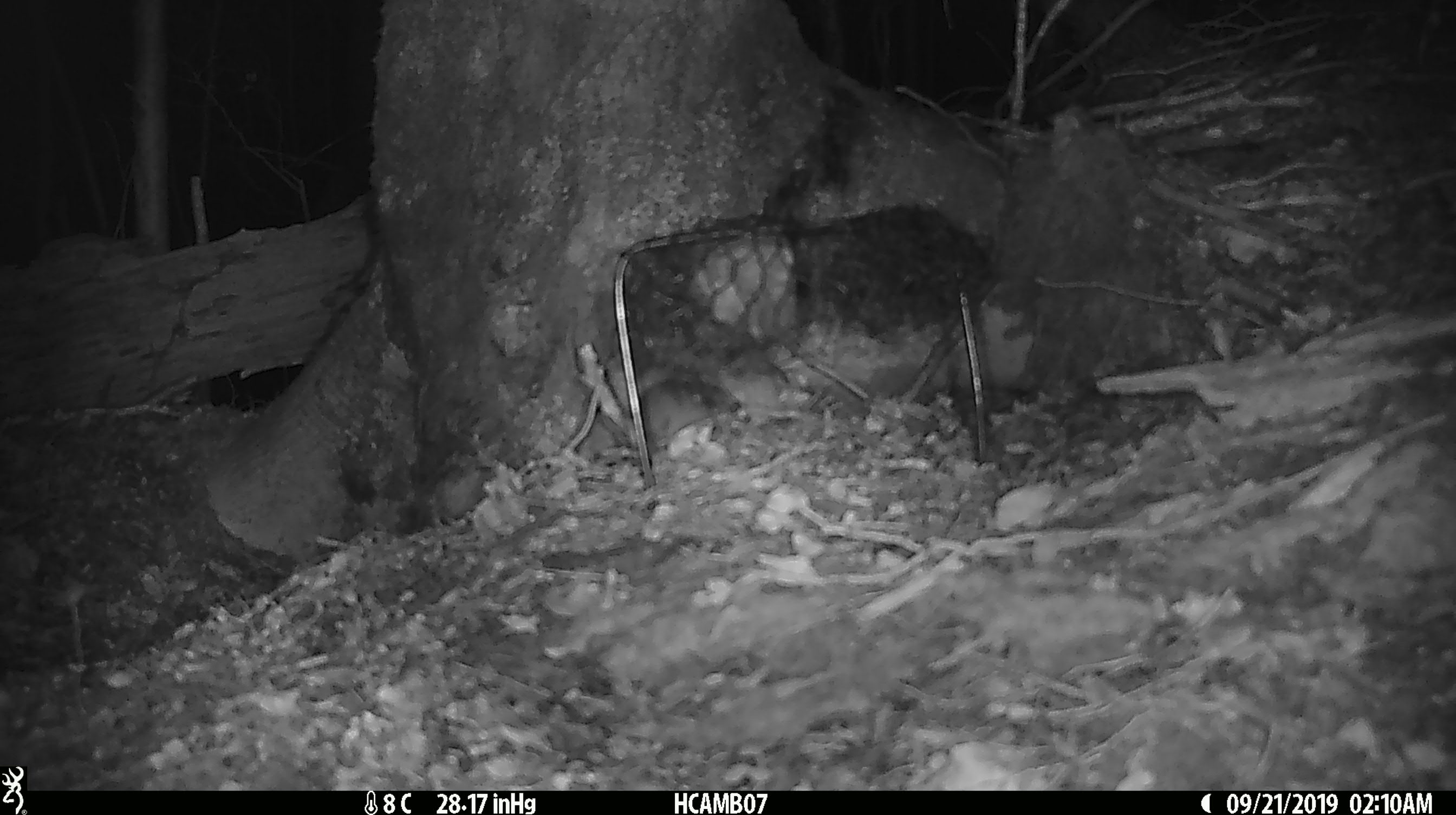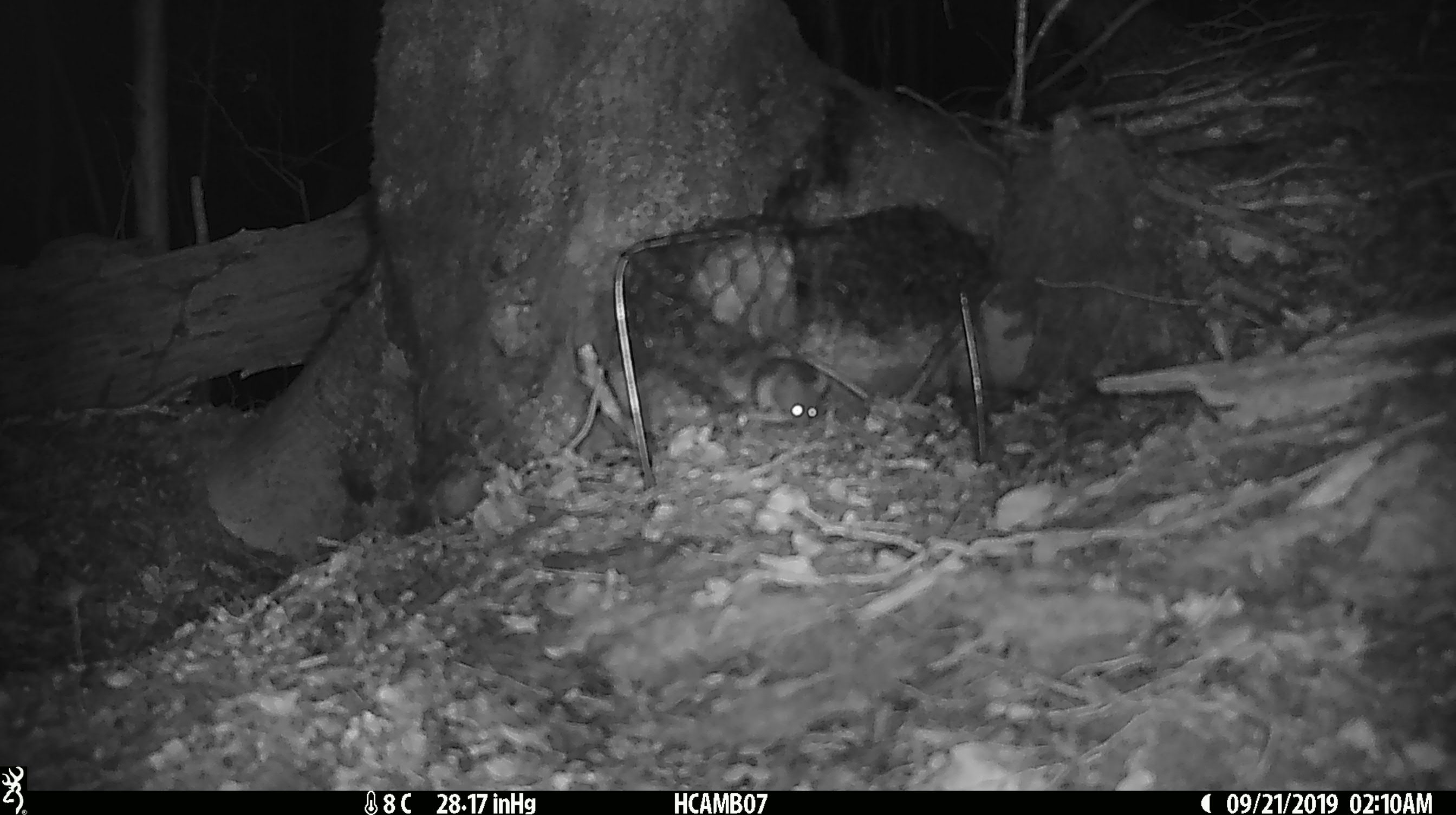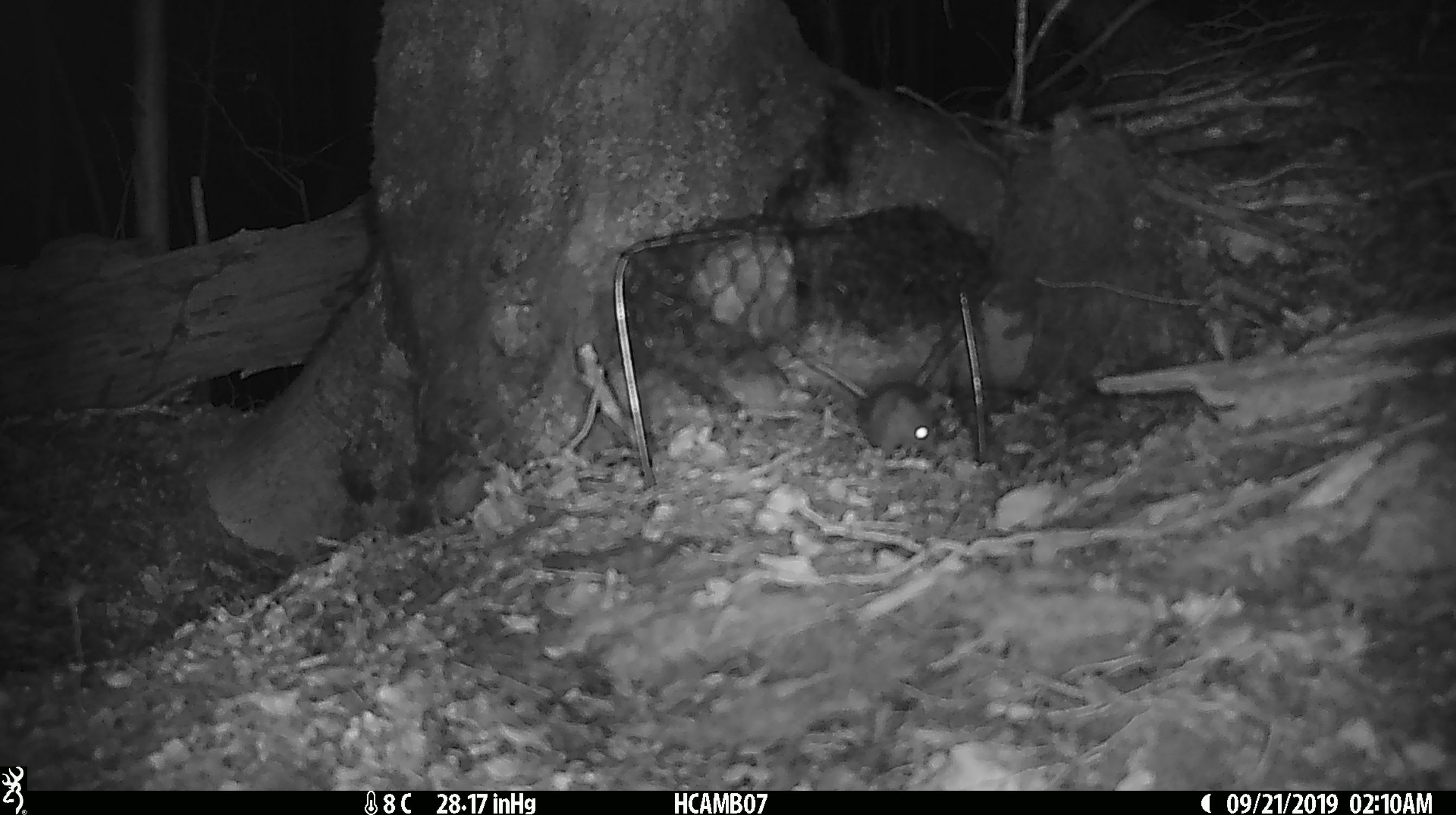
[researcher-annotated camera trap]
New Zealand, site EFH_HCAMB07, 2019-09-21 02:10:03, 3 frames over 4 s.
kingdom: Animalia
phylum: Chordata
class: Mammalia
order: Rodentia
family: Muridae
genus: Mus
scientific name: Mus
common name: mouse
Mouse (Mus).